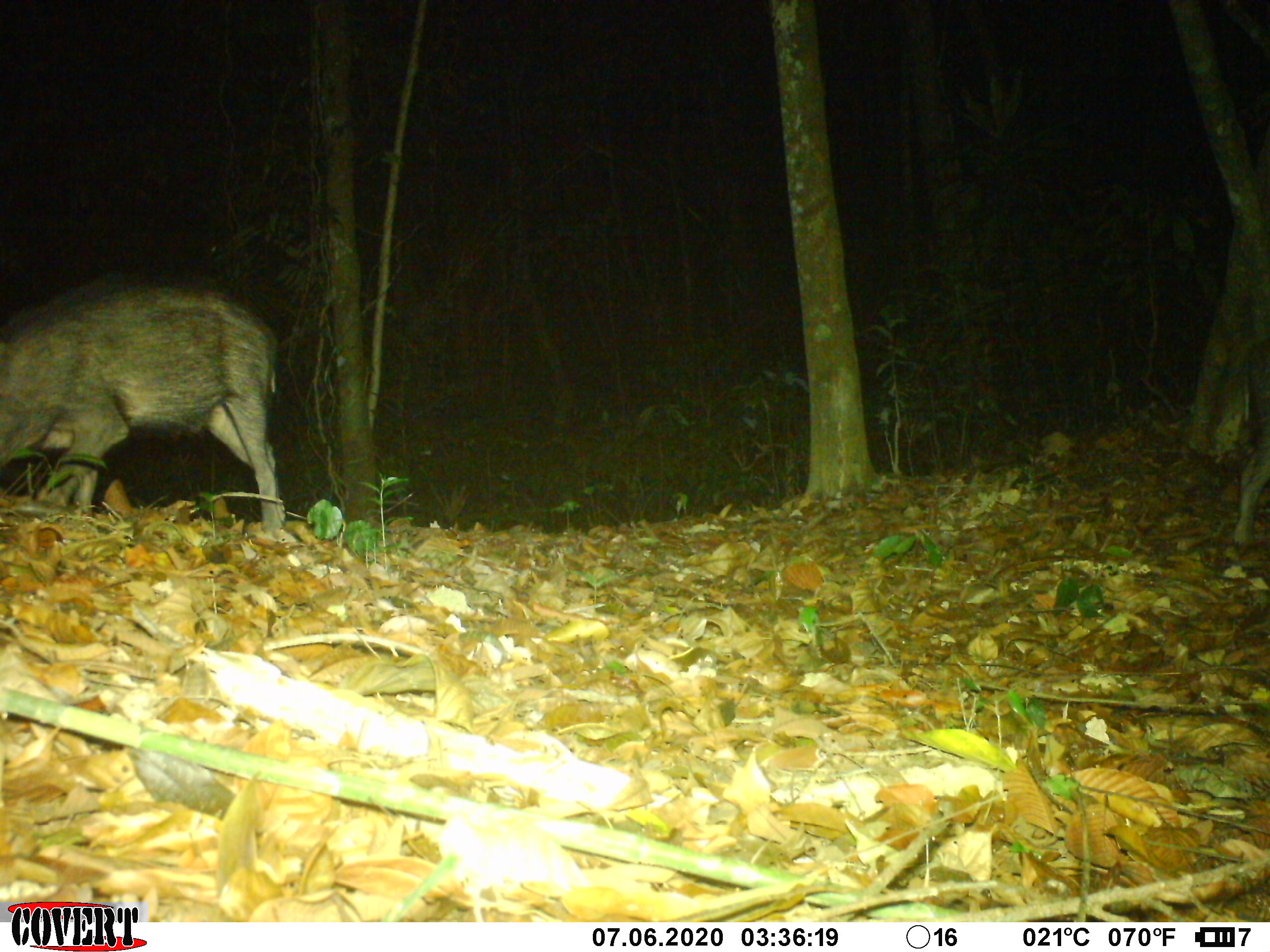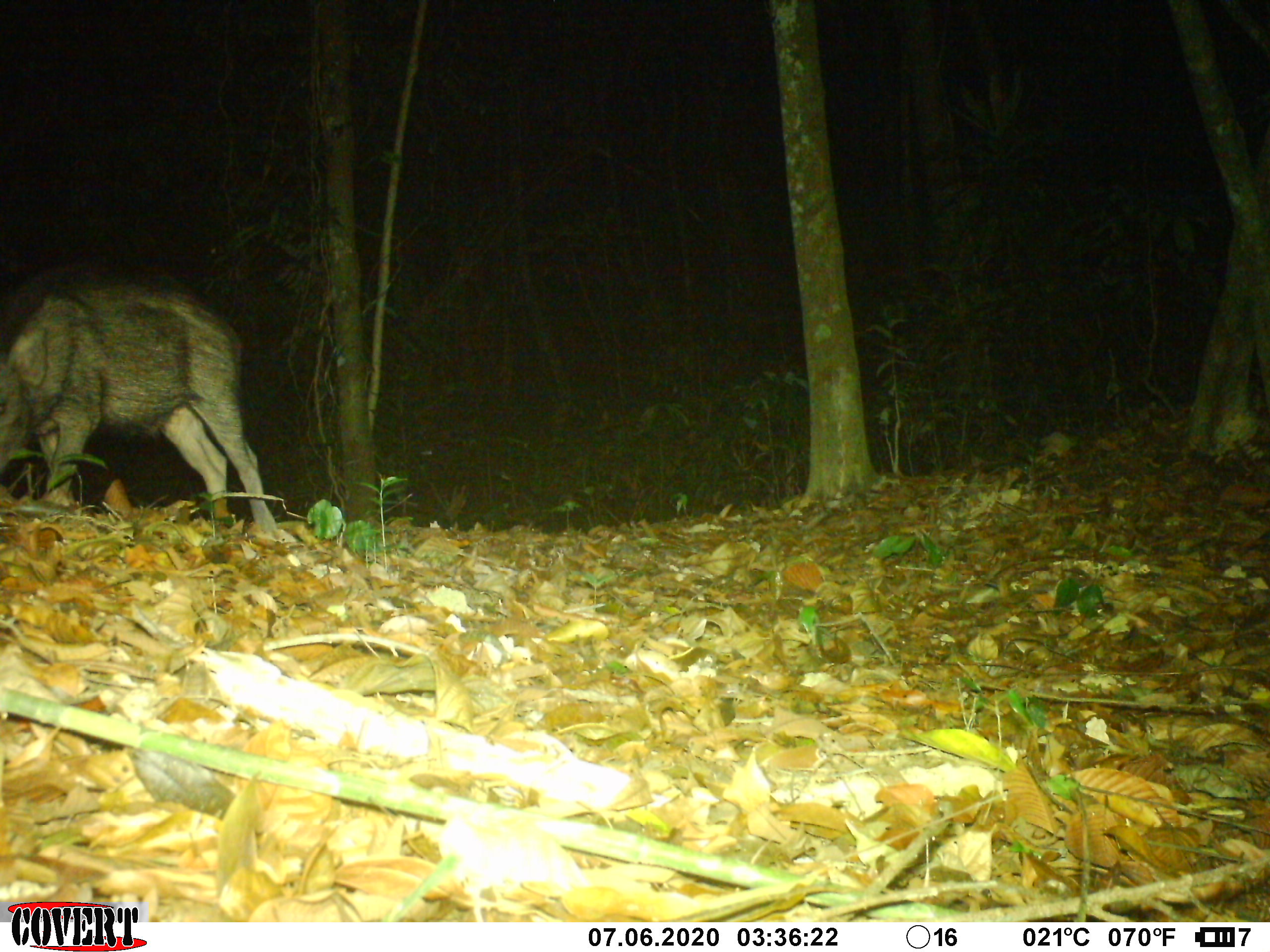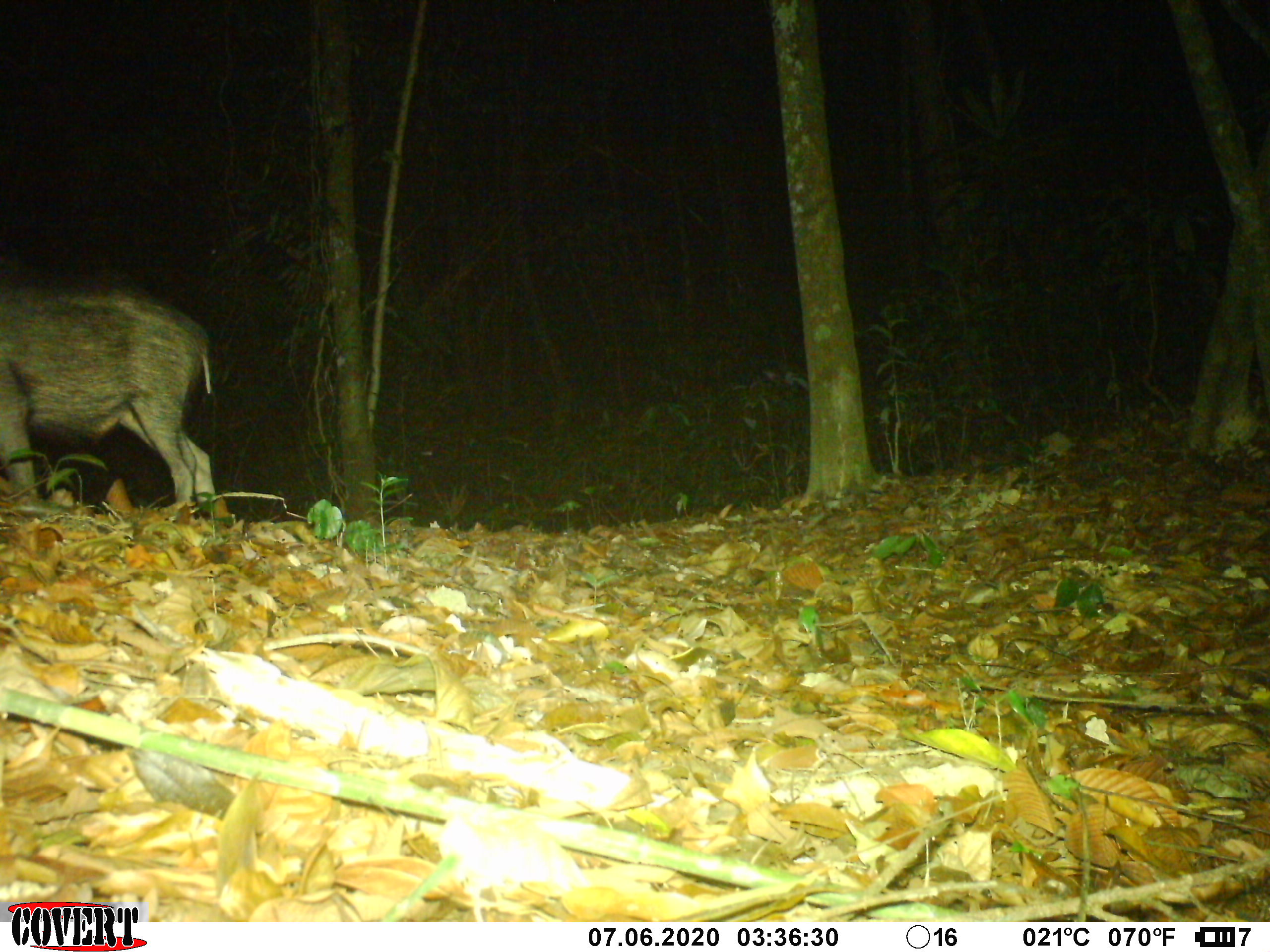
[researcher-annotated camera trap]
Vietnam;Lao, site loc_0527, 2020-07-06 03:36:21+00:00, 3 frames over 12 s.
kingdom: Animalia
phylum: Chordata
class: Mammalia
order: Artiodactyla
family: Suidae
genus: Sus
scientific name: Sus scrofa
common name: eurasian wild pig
Eurasian wild pig (Sus scrofa). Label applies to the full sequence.